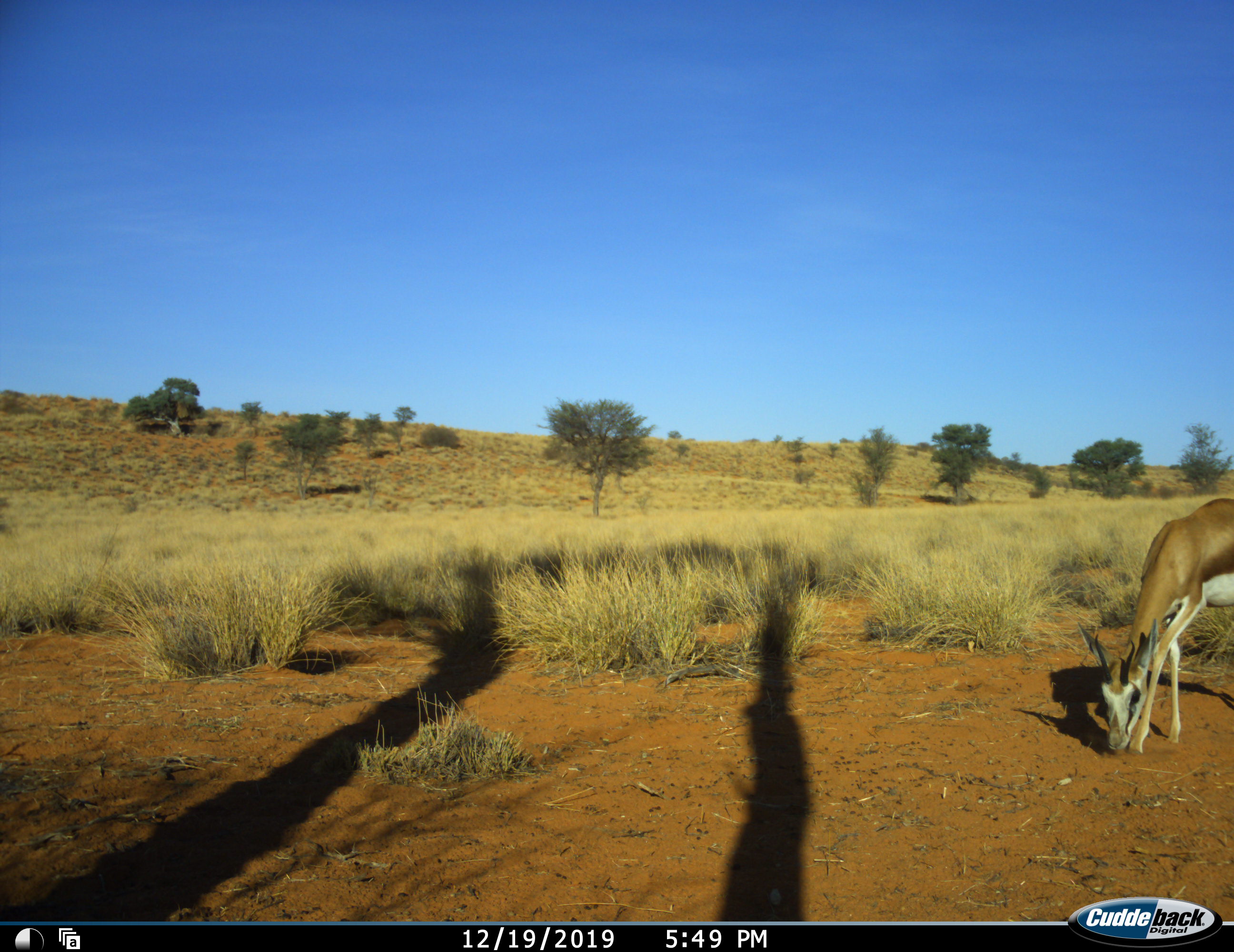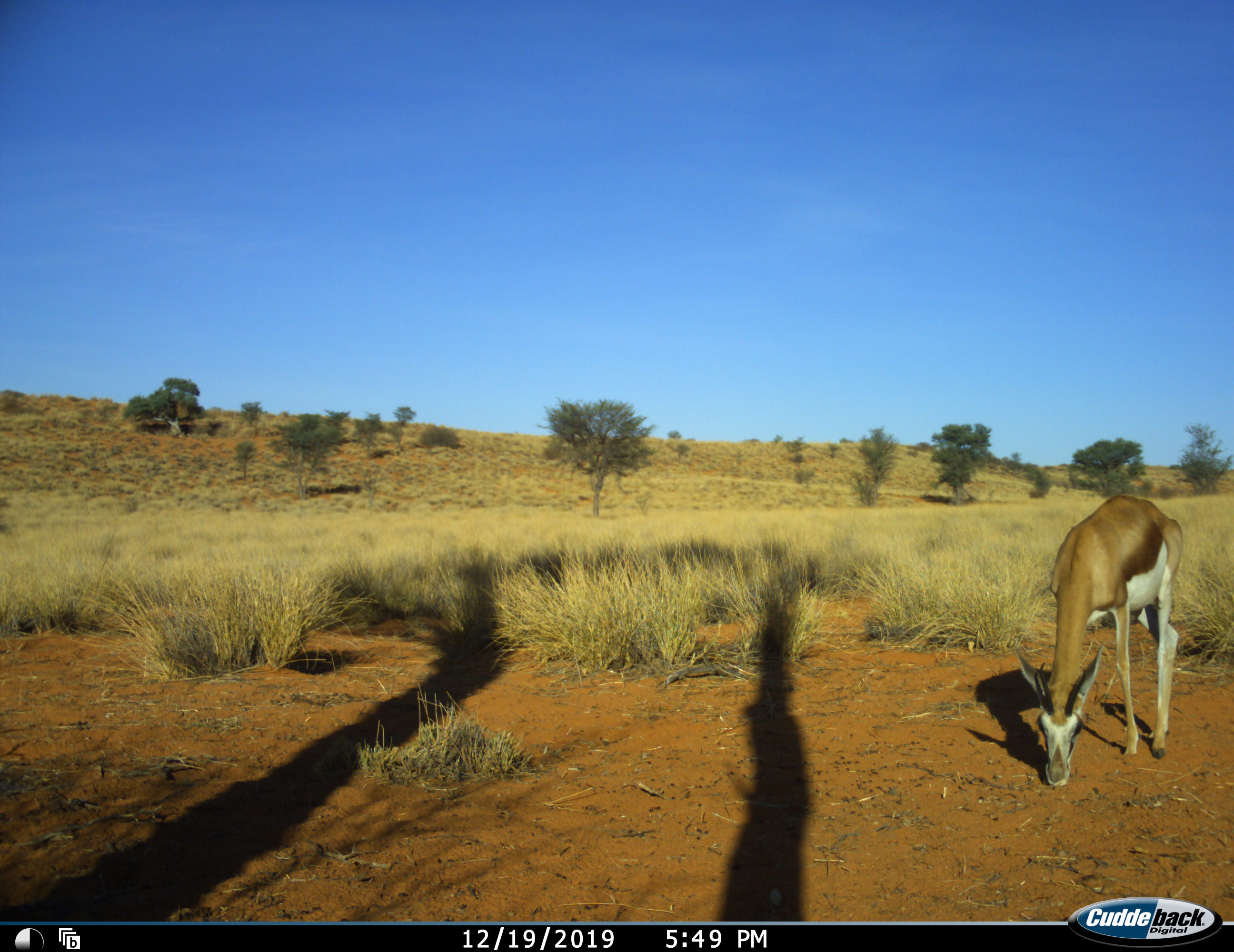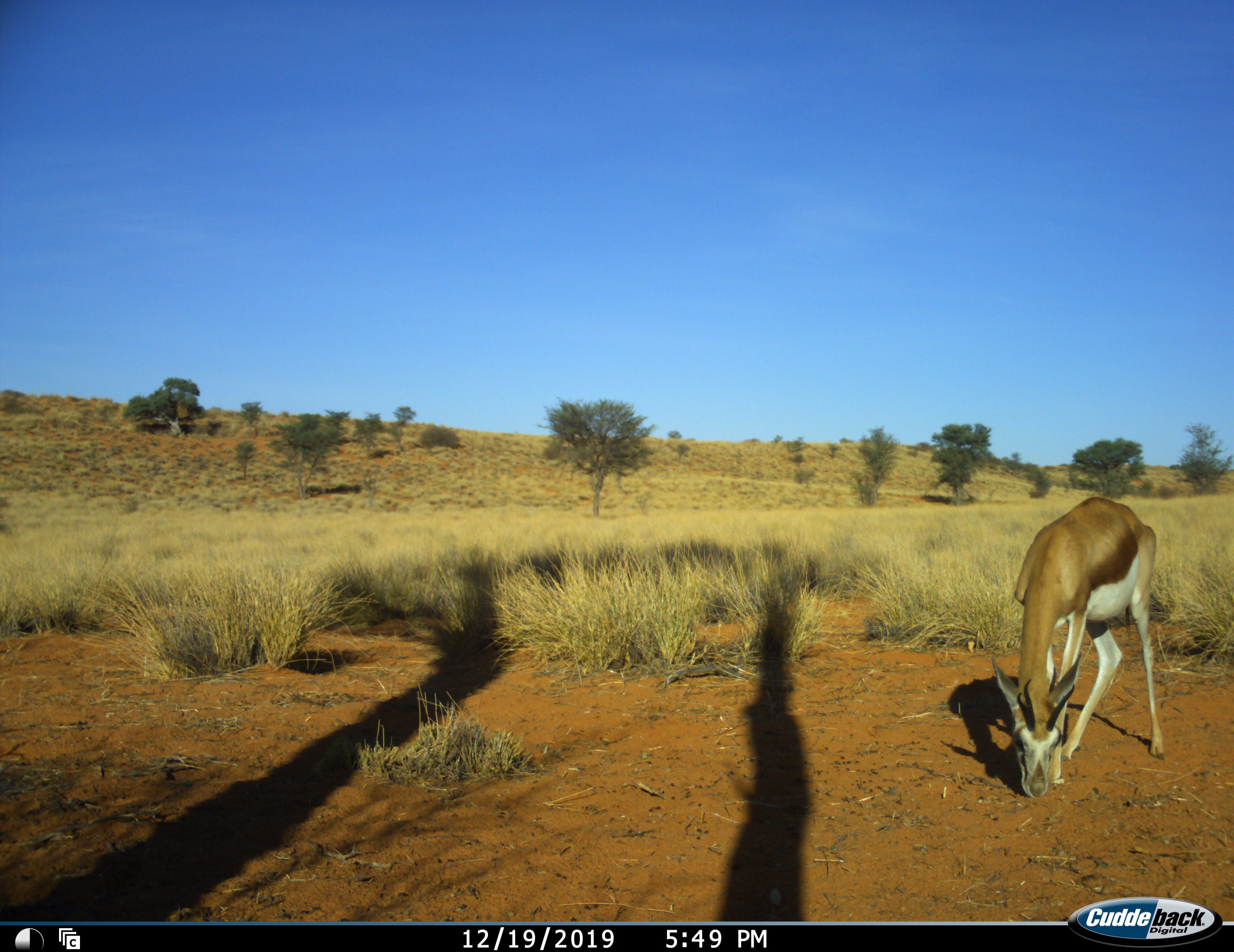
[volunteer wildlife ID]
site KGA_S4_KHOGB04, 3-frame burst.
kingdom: Animalia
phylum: Chordata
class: Mammalia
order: Artiodactyla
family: Bovidae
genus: Antidorcas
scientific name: Antidorcas marsupialis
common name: springbok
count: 1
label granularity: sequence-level